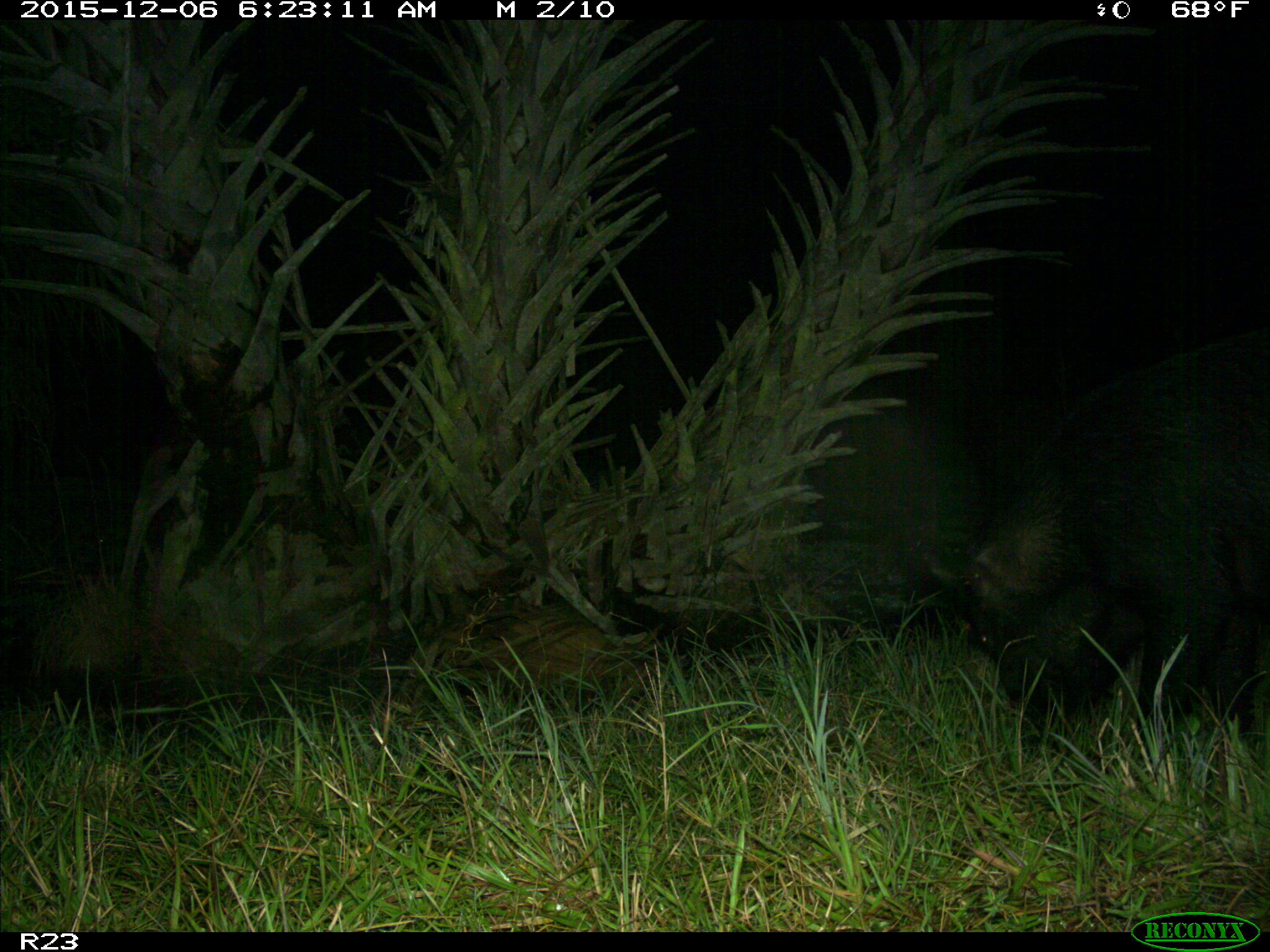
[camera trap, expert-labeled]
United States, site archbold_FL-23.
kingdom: Animalia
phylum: Chordata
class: Mammalia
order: Artiodactyla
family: Suidae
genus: Sus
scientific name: Sus scrofa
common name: wild boar